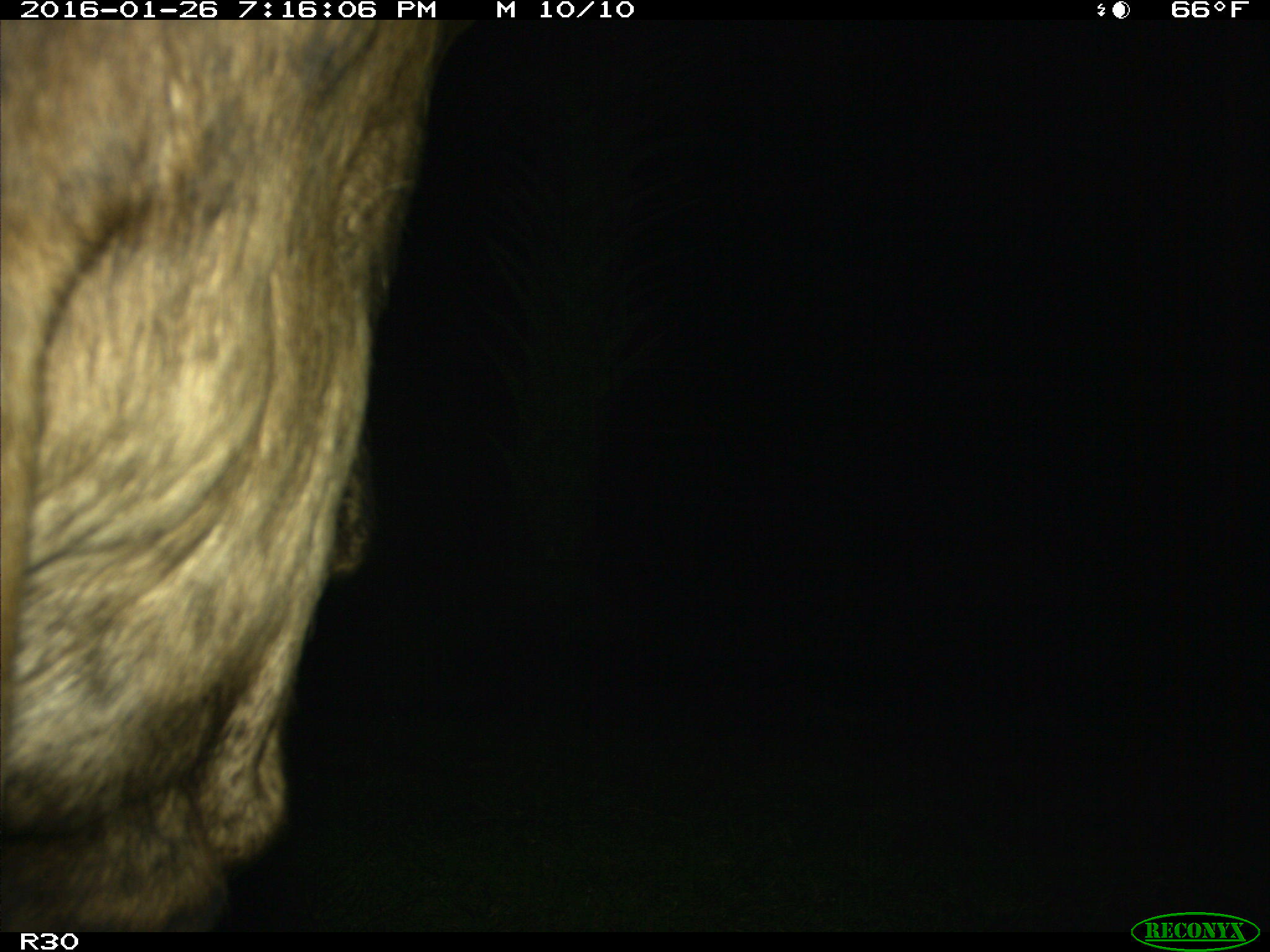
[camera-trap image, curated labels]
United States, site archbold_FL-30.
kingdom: Animalia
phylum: Chordata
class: Mammalia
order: Artiodactyla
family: Bovidae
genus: Bos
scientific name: Bos taurus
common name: domestic cow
Bos taurus (domestic cow).